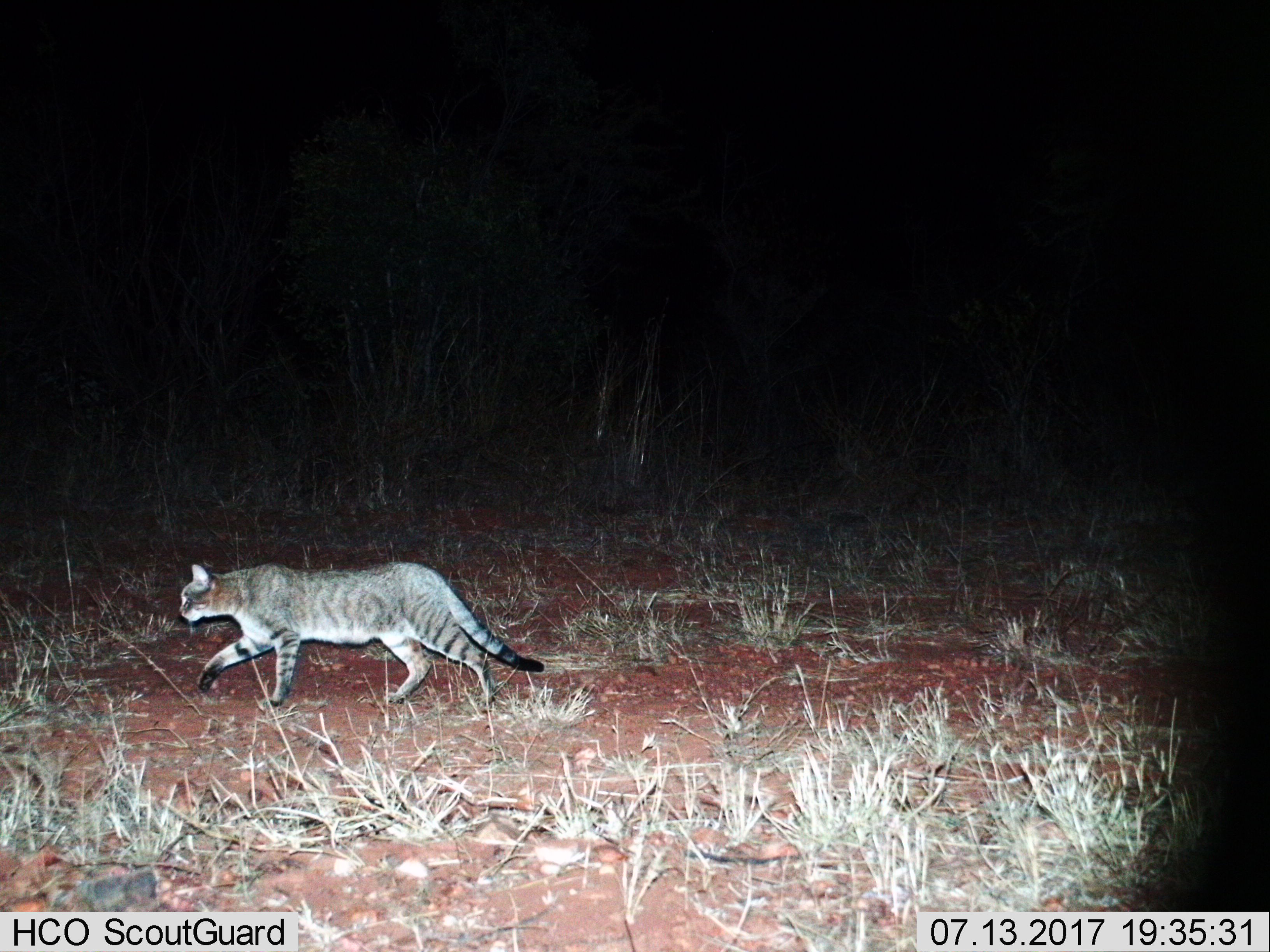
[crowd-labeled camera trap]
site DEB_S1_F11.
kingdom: Animalia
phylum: Chordata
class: Mammalia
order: Carnivora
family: Felidae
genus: Felis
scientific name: Felis lybica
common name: african wild cat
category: africanwildcat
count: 1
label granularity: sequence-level